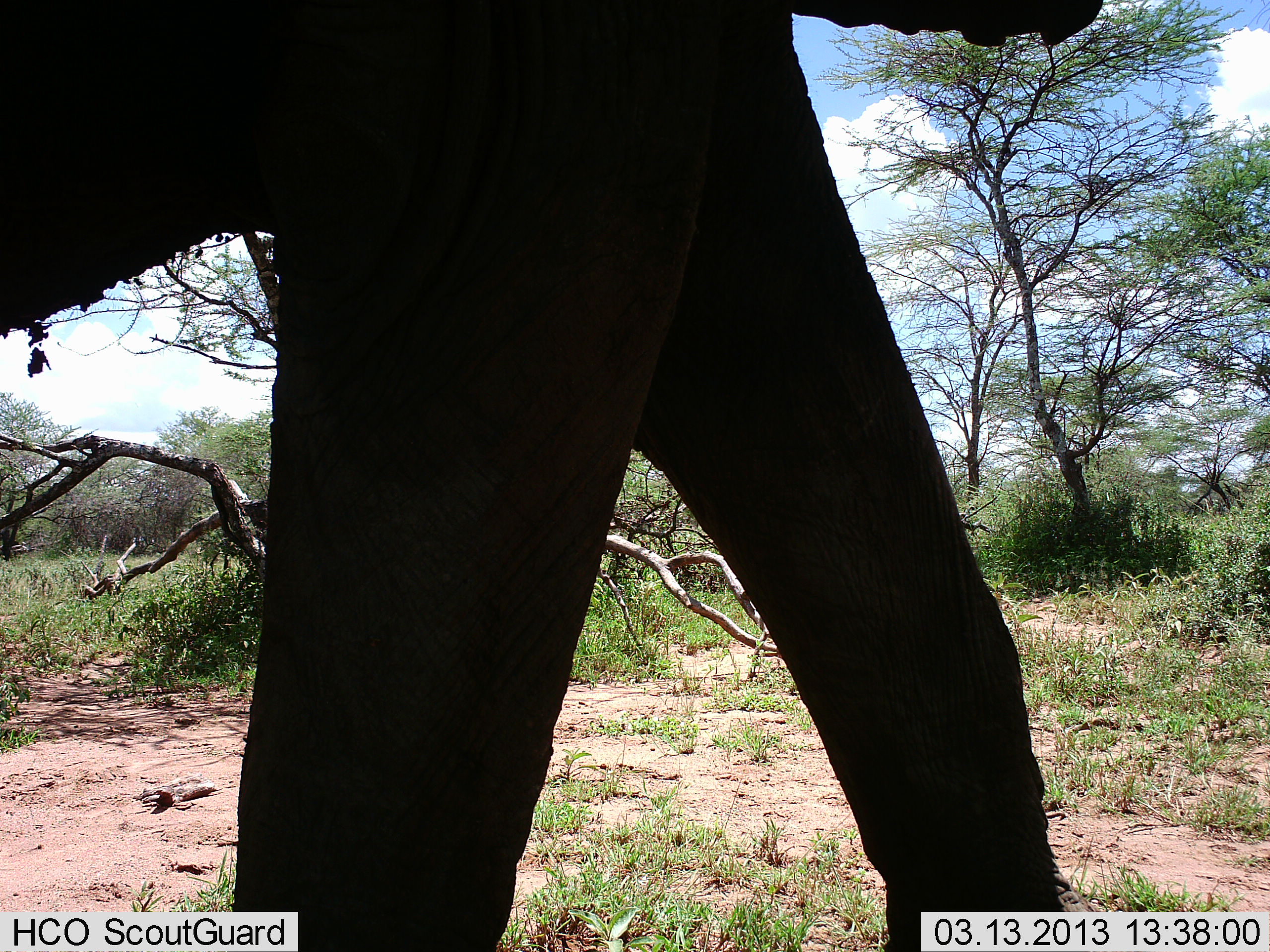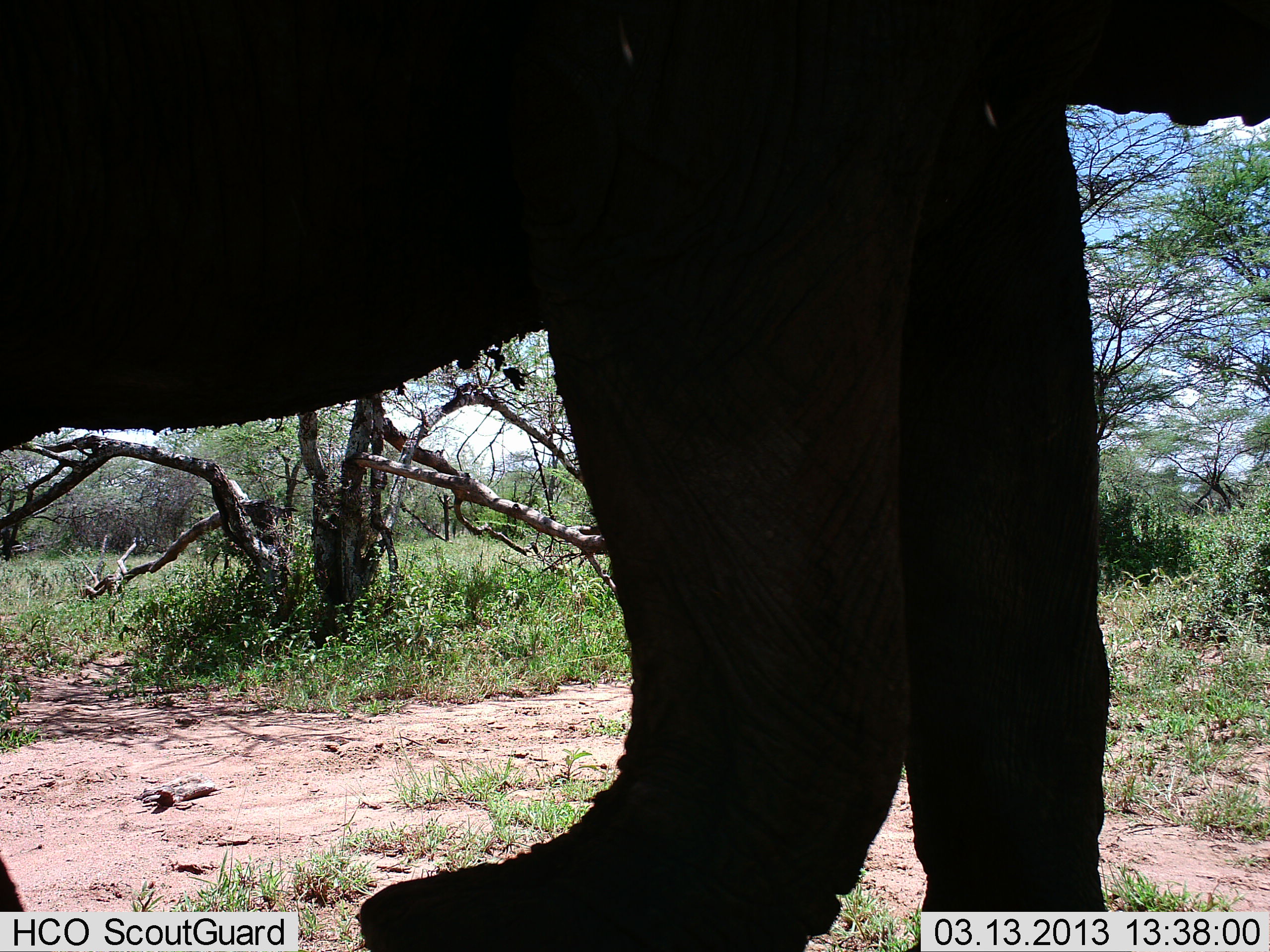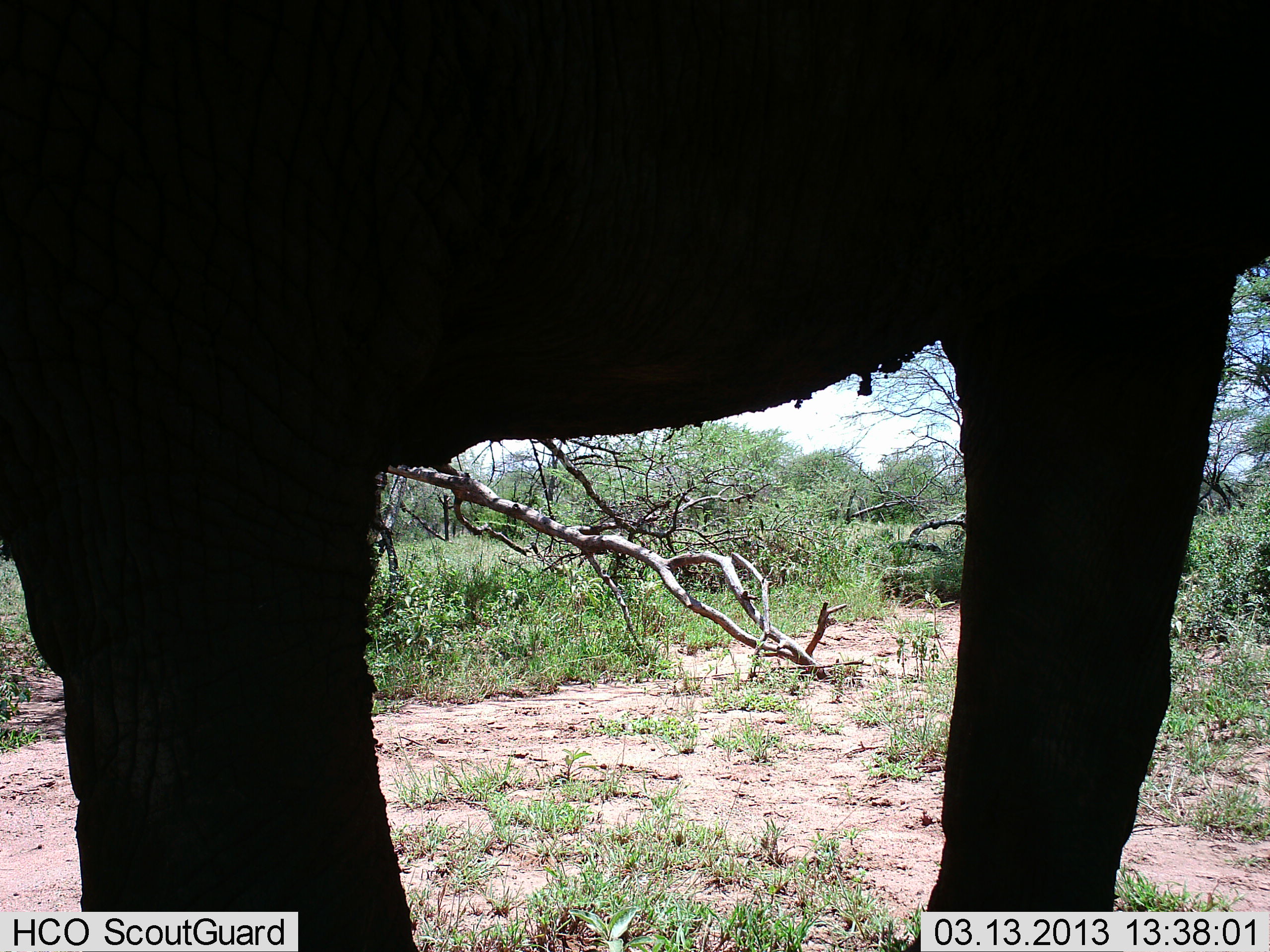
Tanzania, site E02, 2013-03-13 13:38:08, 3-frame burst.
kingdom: Animalia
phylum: Chordata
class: Mammalia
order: Proboscidea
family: Elephantidae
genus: Loxodonta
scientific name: Loxodonta africana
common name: african bush elephant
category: elephant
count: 1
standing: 5%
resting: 0%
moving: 95%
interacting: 0%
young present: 0%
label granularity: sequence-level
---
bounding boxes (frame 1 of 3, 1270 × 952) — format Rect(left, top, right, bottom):
animal: Rect(0, 0, 1110, 952)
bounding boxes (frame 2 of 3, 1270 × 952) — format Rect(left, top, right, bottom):
animal: Rect(0, 1, 1269, 952)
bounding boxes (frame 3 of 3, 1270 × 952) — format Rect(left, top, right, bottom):
animal: Rect(0, 1, 1269, 952)